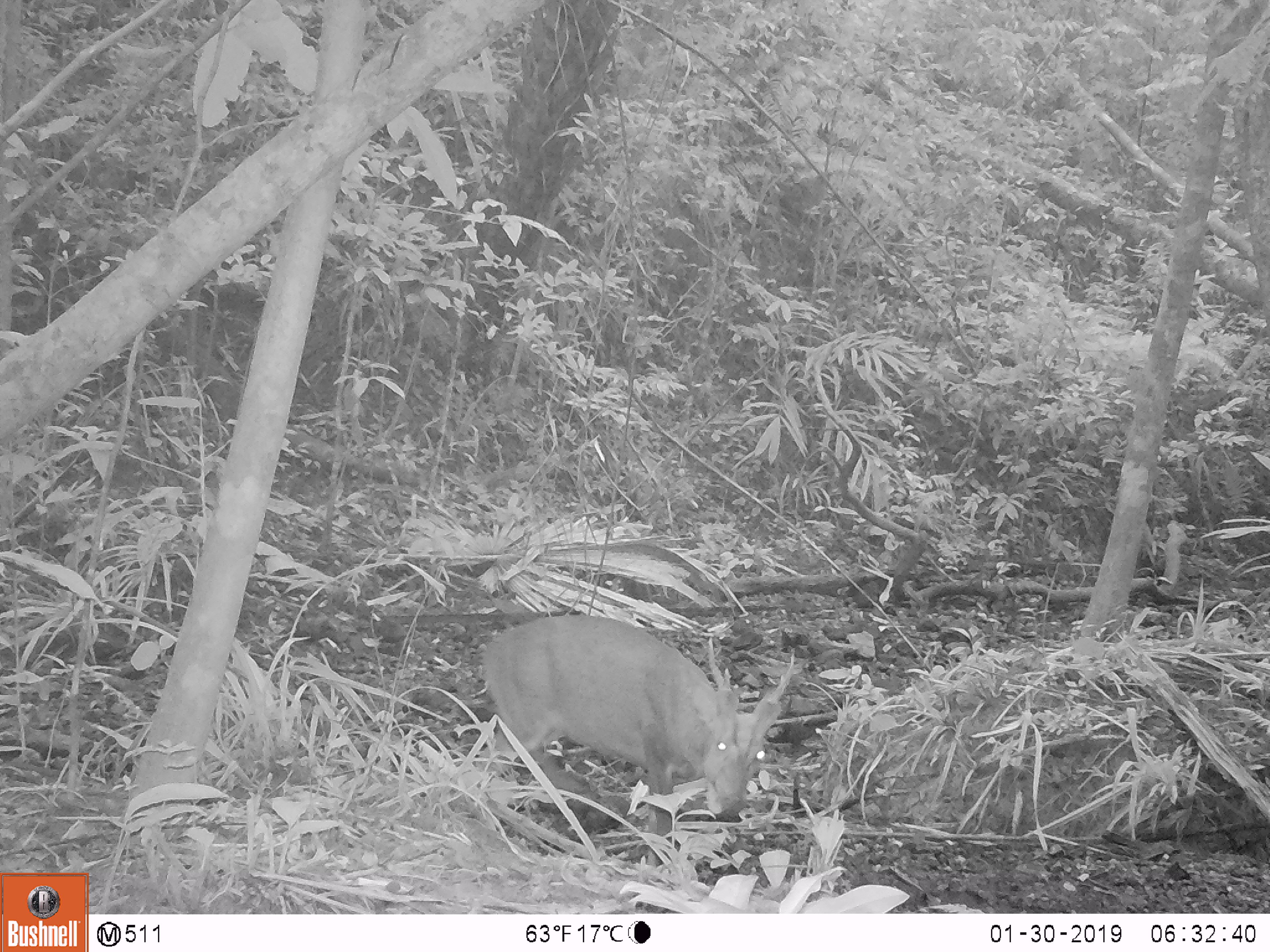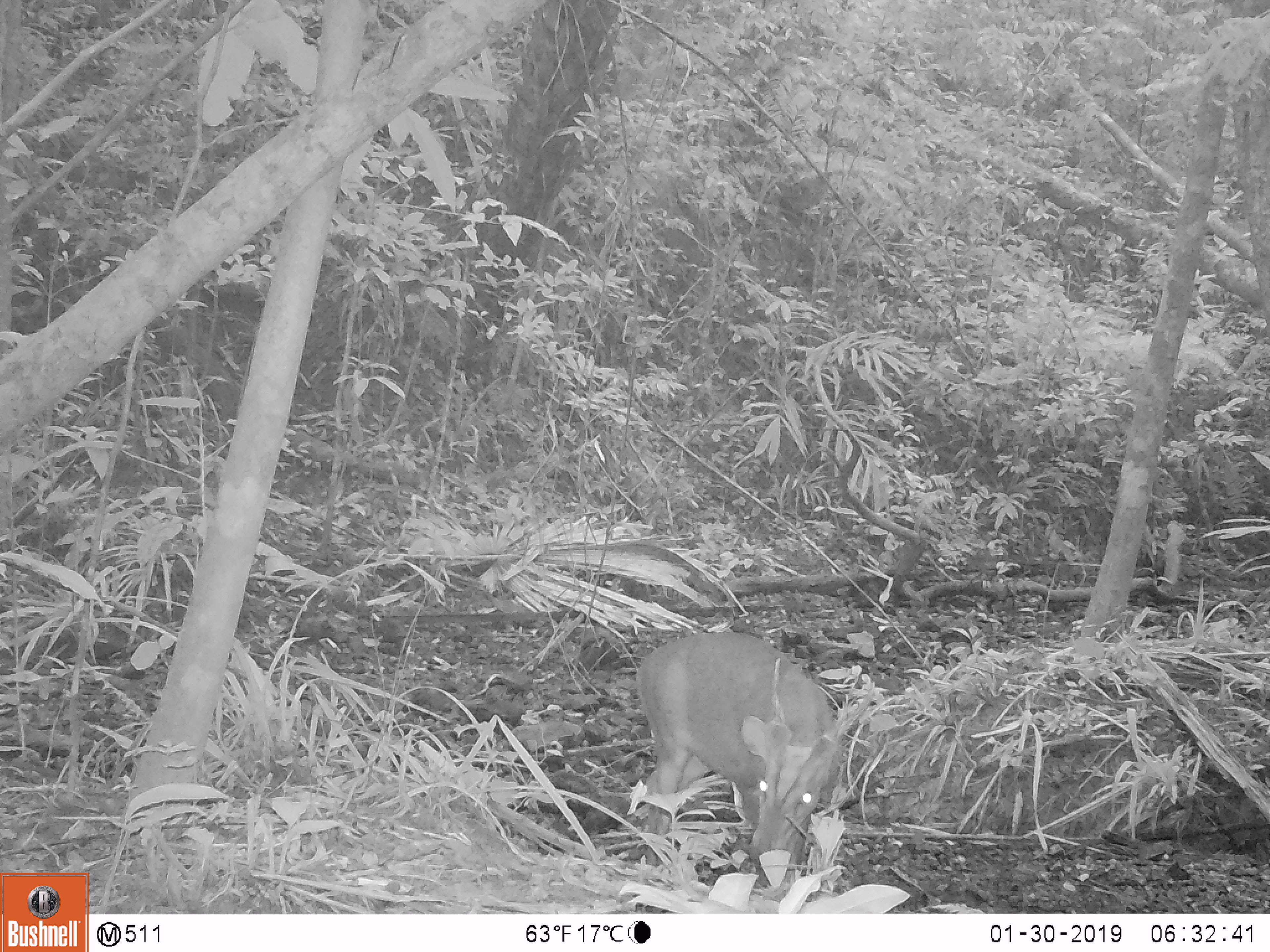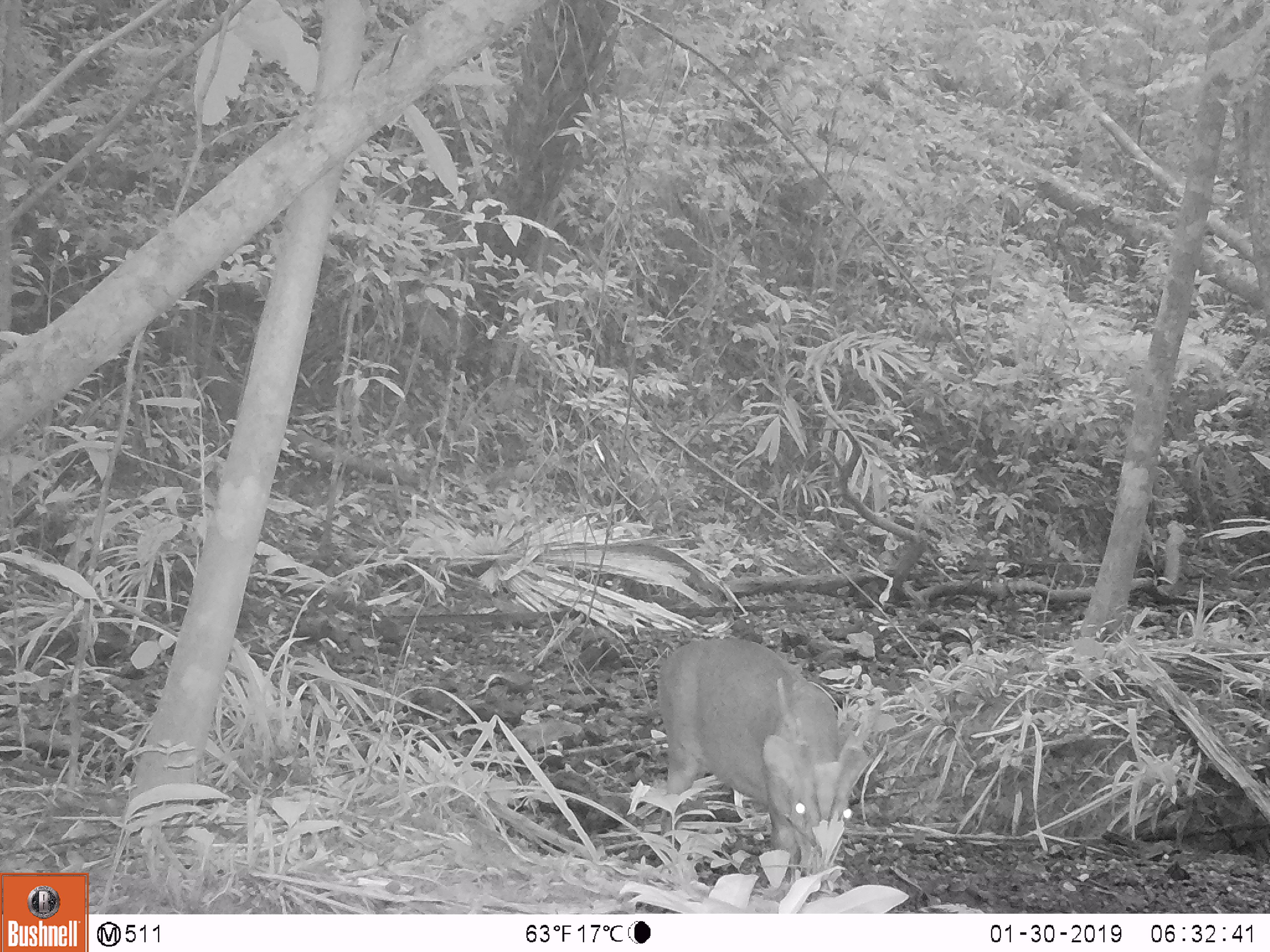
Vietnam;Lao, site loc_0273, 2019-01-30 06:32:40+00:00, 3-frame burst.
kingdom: Animalia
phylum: Chordata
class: Mammalia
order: Artiodactyla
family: Cervidae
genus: Muntiacus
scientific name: Muntiacus vuquangensis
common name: large-antlered muntjac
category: large antlered muntjac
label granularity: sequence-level